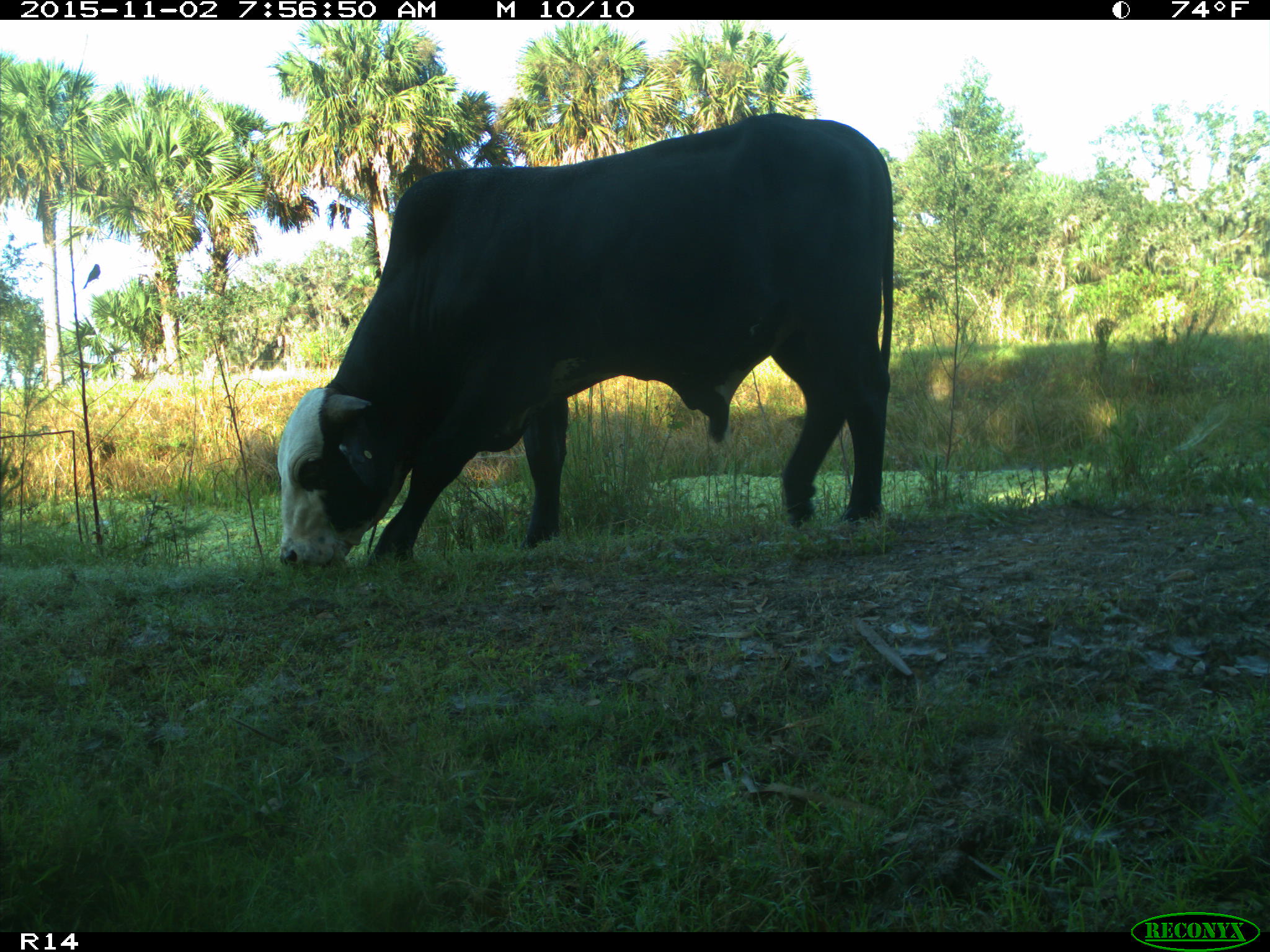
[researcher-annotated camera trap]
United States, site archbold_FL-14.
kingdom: Animalia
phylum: Chordata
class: Mammalia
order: Artiodactyla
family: Bovidae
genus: Bos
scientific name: Bos taurus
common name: domestic cow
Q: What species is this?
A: Bos taurus (domestic cow).